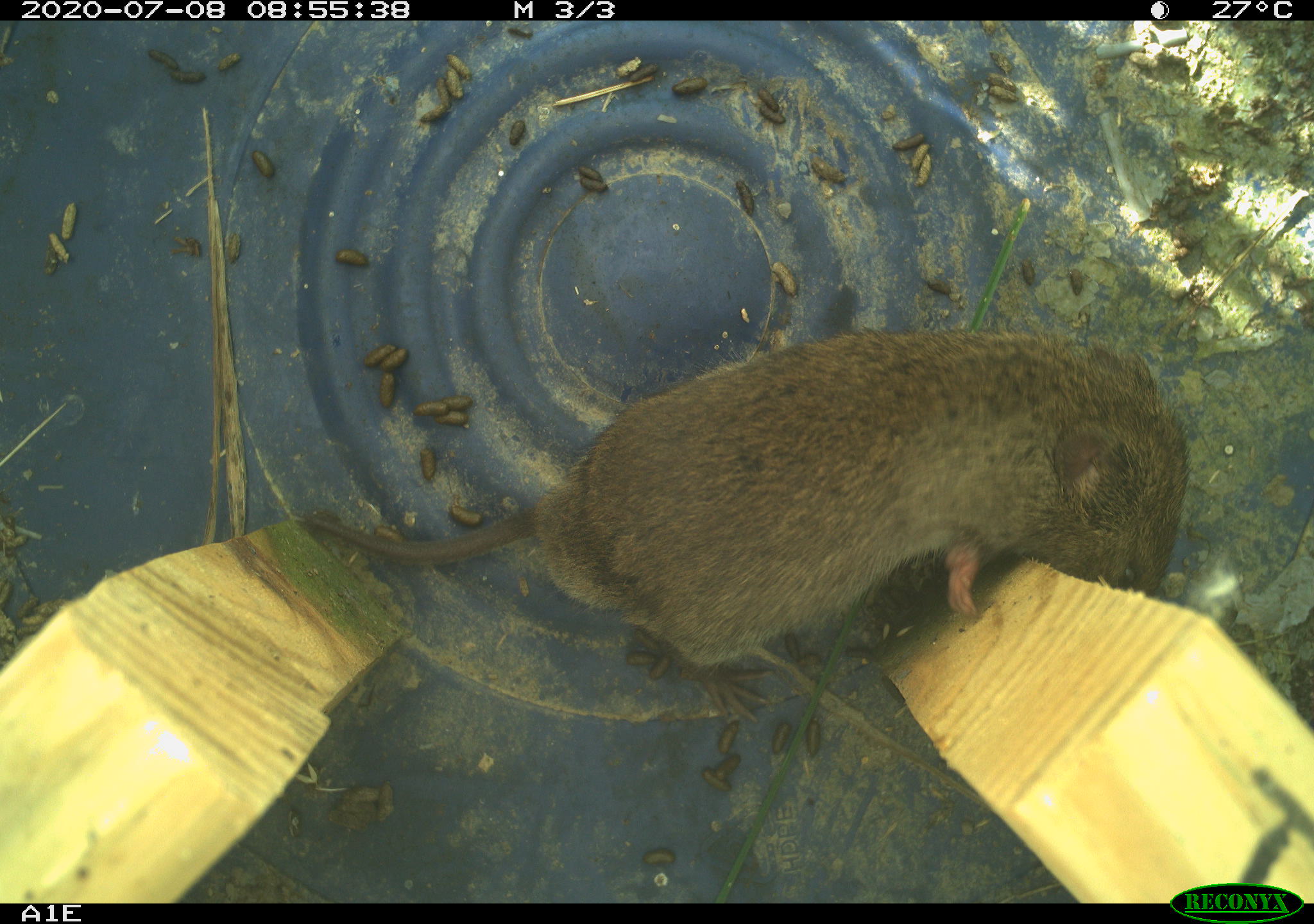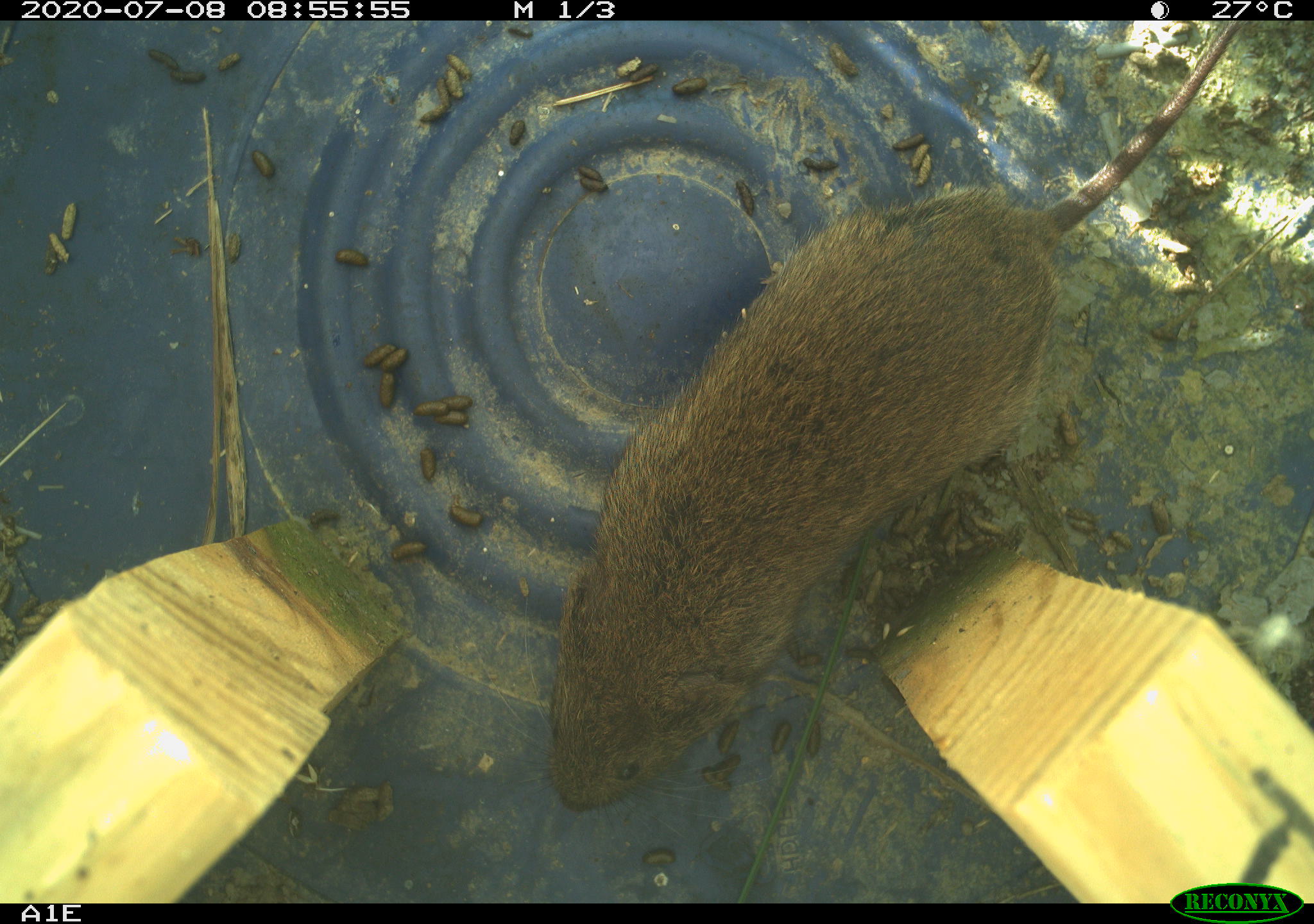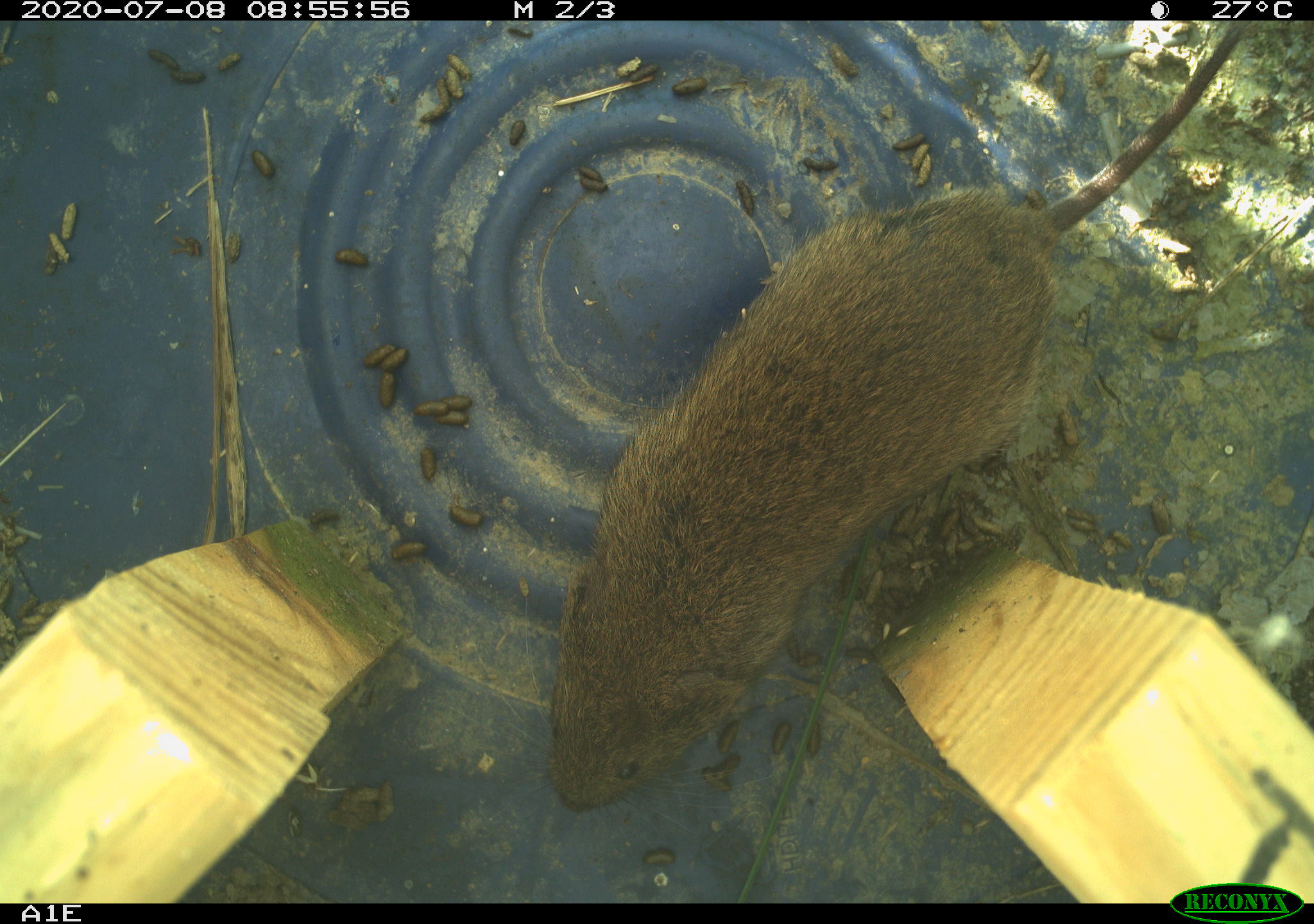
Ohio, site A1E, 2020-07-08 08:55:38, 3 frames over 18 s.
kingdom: Animalia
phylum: Chordata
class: Mammalia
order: Rodentia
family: Cricetidae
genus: Microtus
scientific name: Microtus pennsylvanicus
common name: meadow vole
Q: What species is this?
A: Meadow vole (Microtus pennsylvanicus).